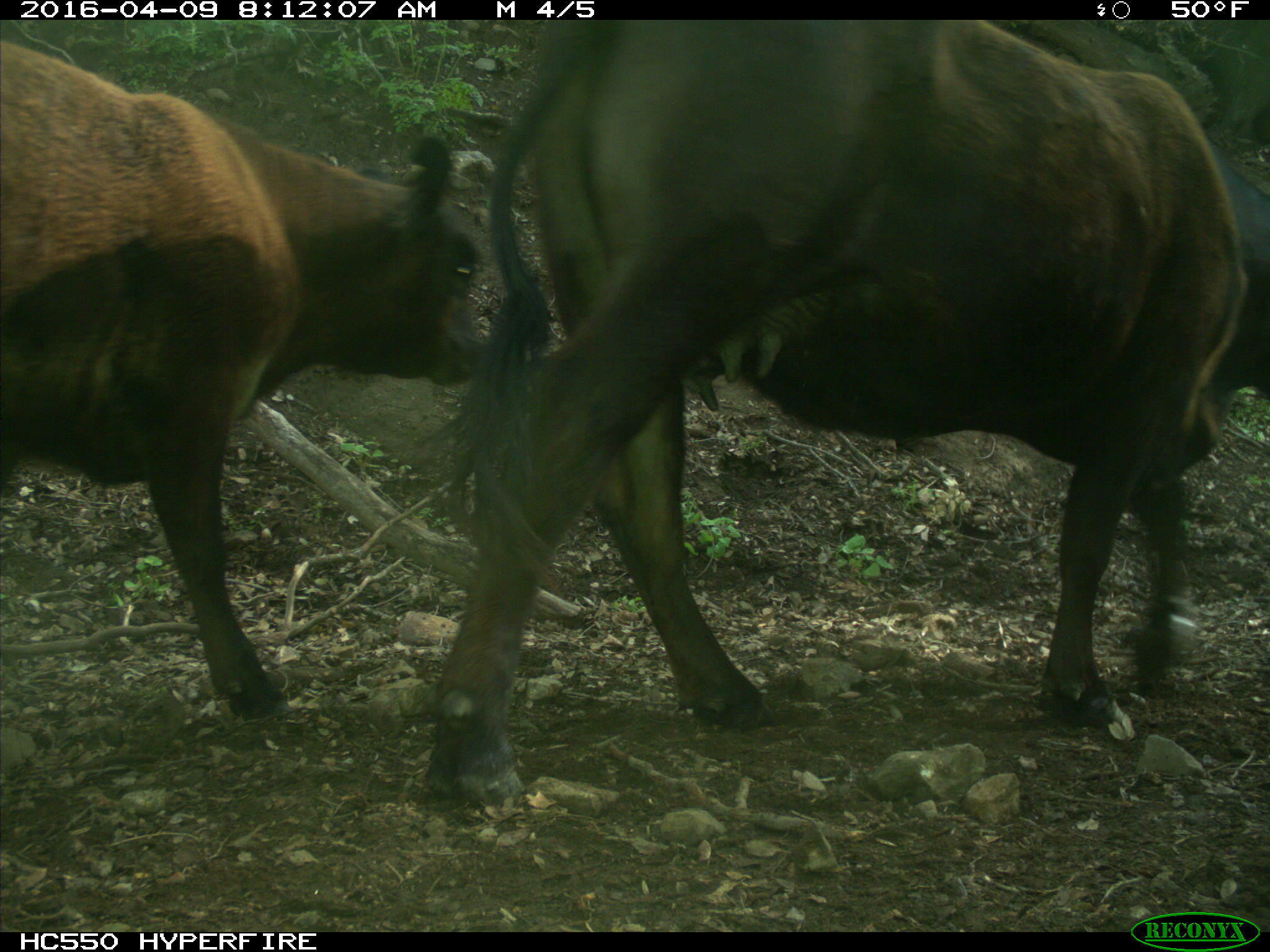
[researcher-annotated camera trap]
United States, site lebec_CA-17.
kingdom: Animalia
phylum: Chordata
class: Mammalia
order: Artiodactyla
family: Bovidae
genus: Bos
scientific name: Bos taurus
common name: domestic cow